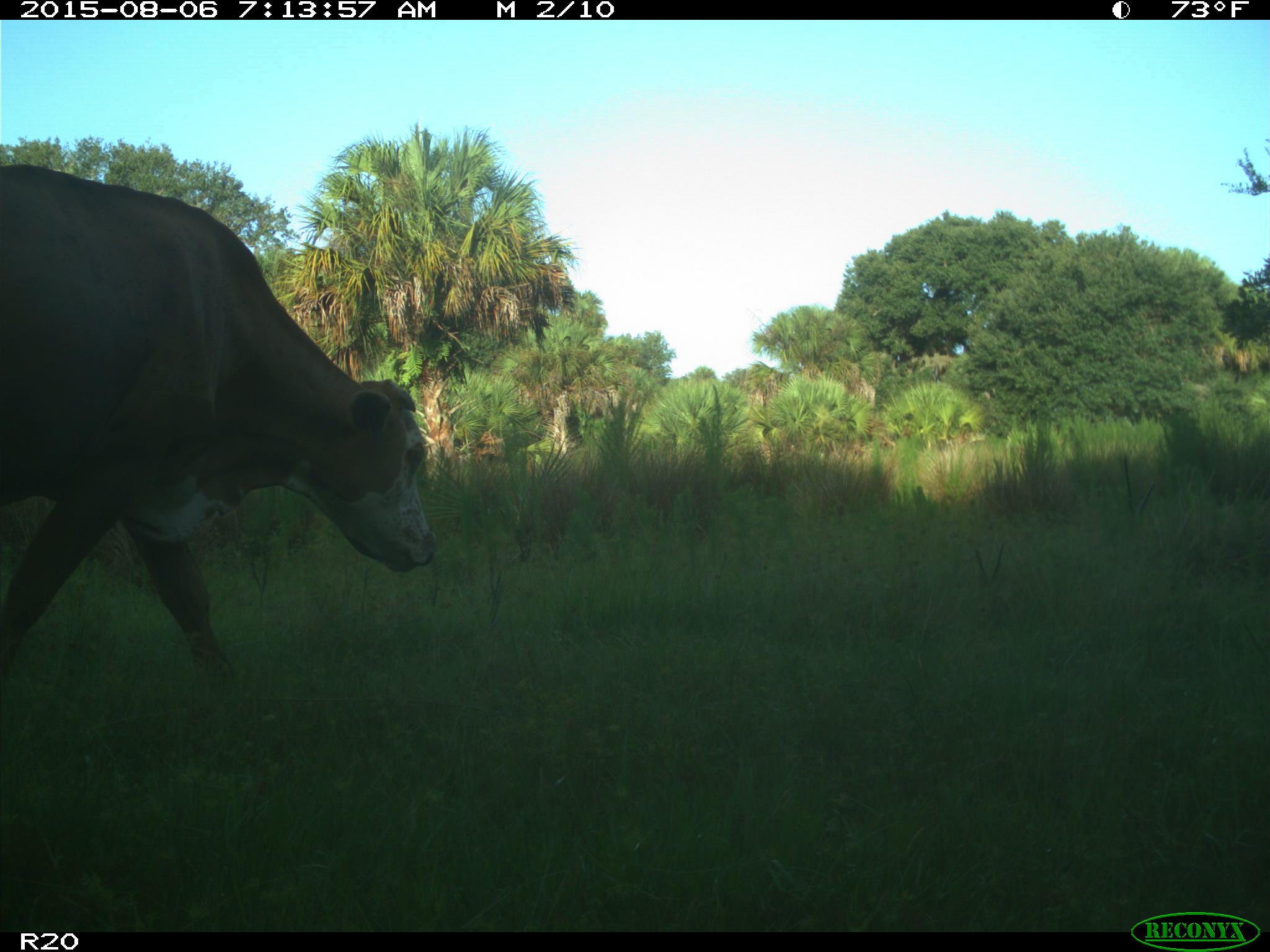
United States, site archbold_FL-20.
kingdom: Animalia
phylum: Chordata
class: Mammalia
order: Artiodactyla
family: Bovidae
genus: Bos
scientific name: Bos taurus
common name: domestic cow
Bos taurus (domestic cow).